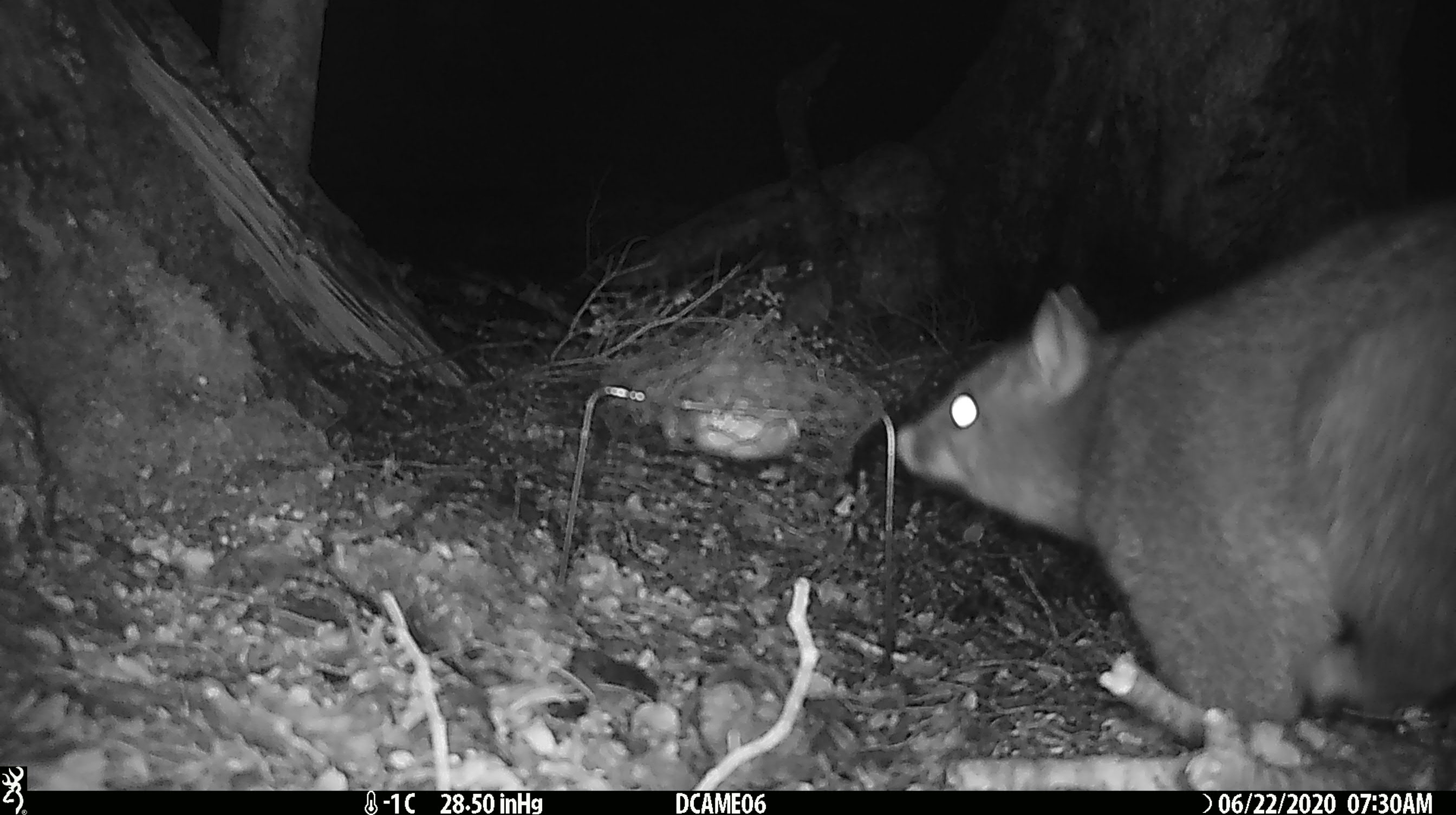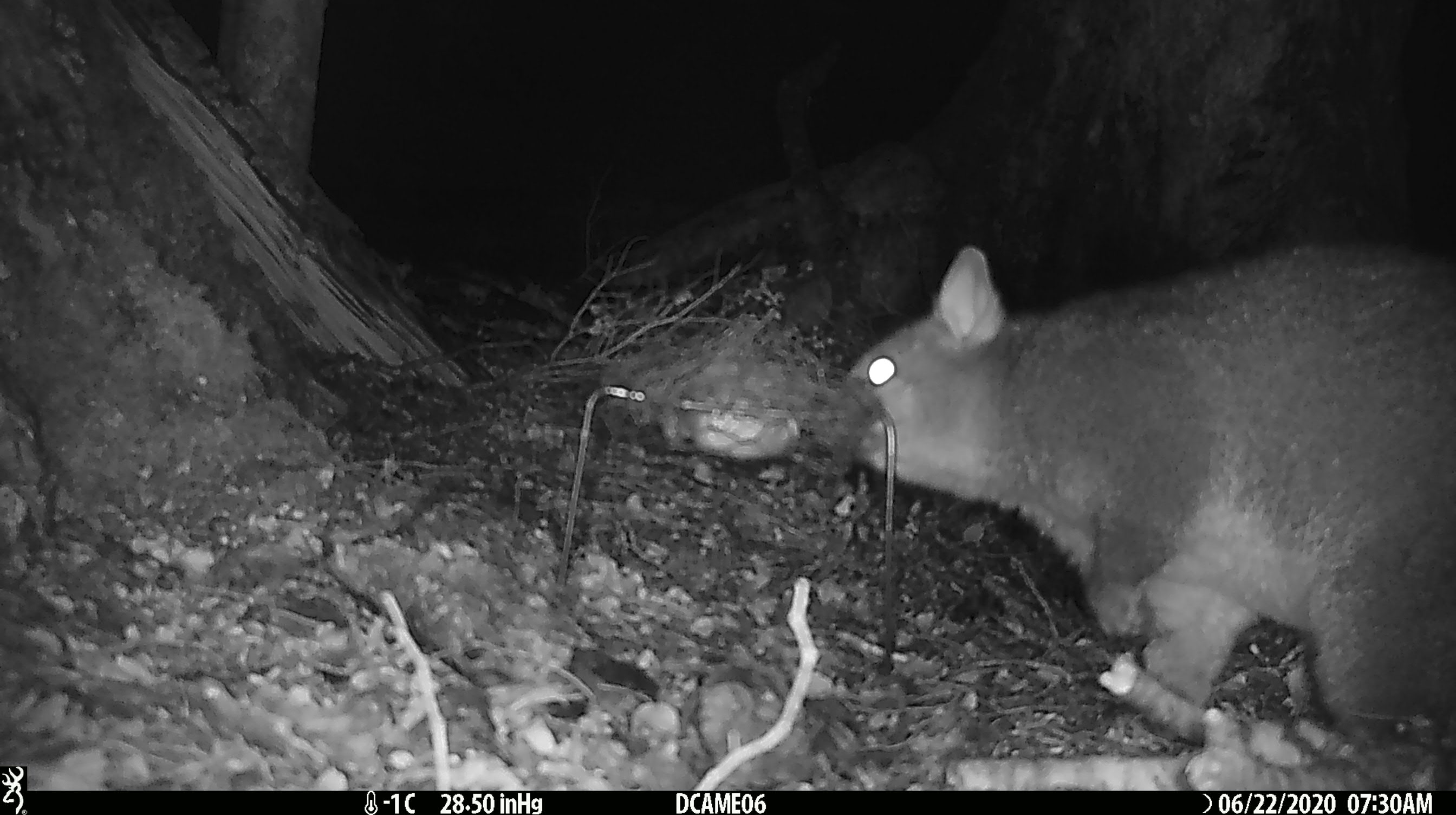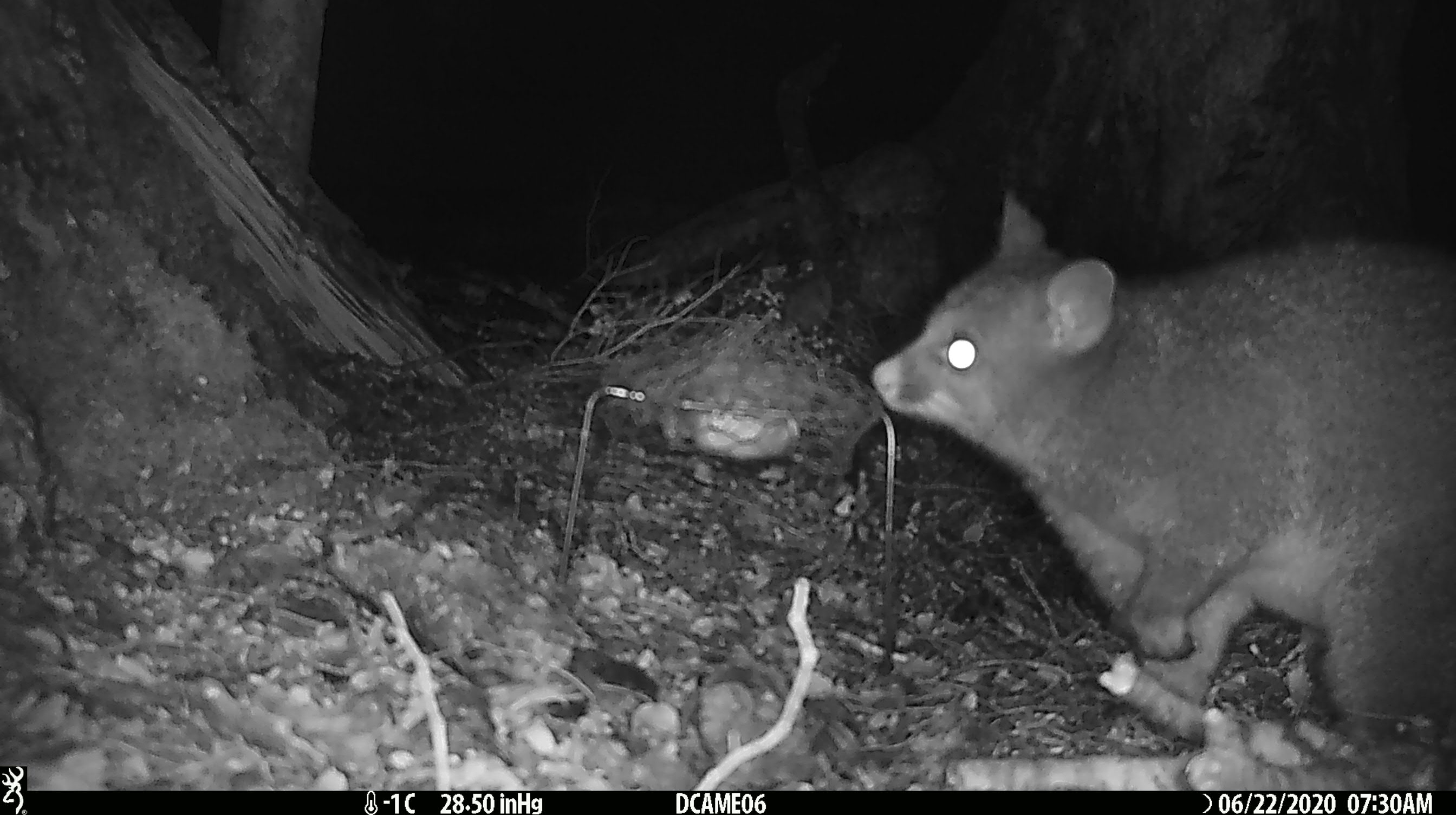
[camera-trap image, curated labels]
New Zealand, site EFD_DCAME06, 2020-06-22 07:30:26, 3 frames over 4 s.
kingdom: Animalia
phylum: Chordata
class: Mammalia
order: Diprotodontia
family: Phalangeridae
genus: Trichosurus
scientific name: Trichosurus vulpecula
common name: common brushtail possum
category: possum